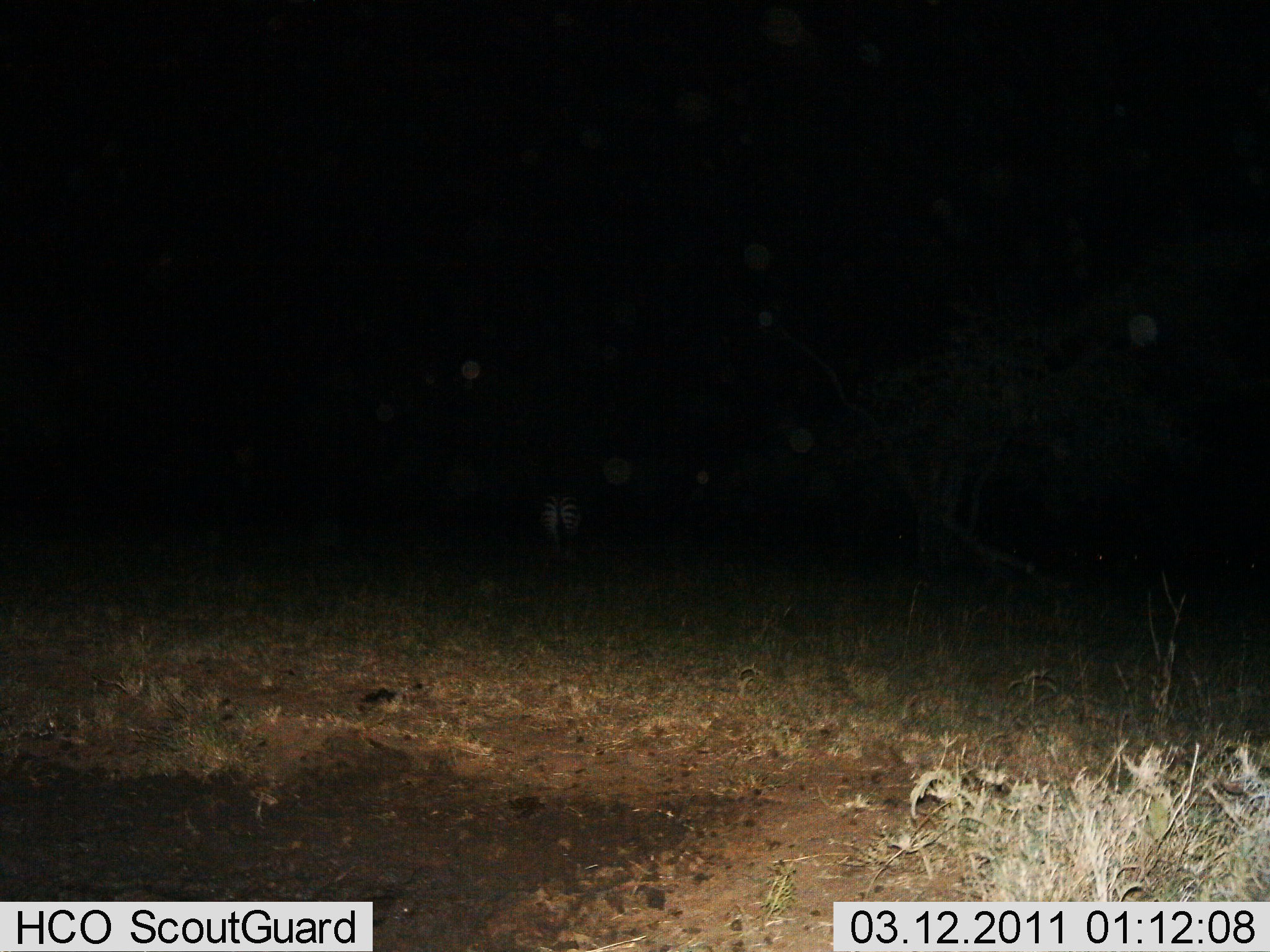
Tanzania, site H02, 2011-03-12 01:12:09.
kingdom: Animalia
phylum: Chordata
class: Mammalia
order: Perissodactyla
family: Equidae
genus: Equus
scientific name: Equus quagga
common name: plains zebra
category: zebra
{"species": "zebra (plains zebra) (Equus quagga)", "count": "1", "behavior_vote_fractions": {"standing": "73%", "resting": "0%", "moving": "27%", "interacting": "0%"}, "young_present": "0%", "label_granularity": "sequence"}